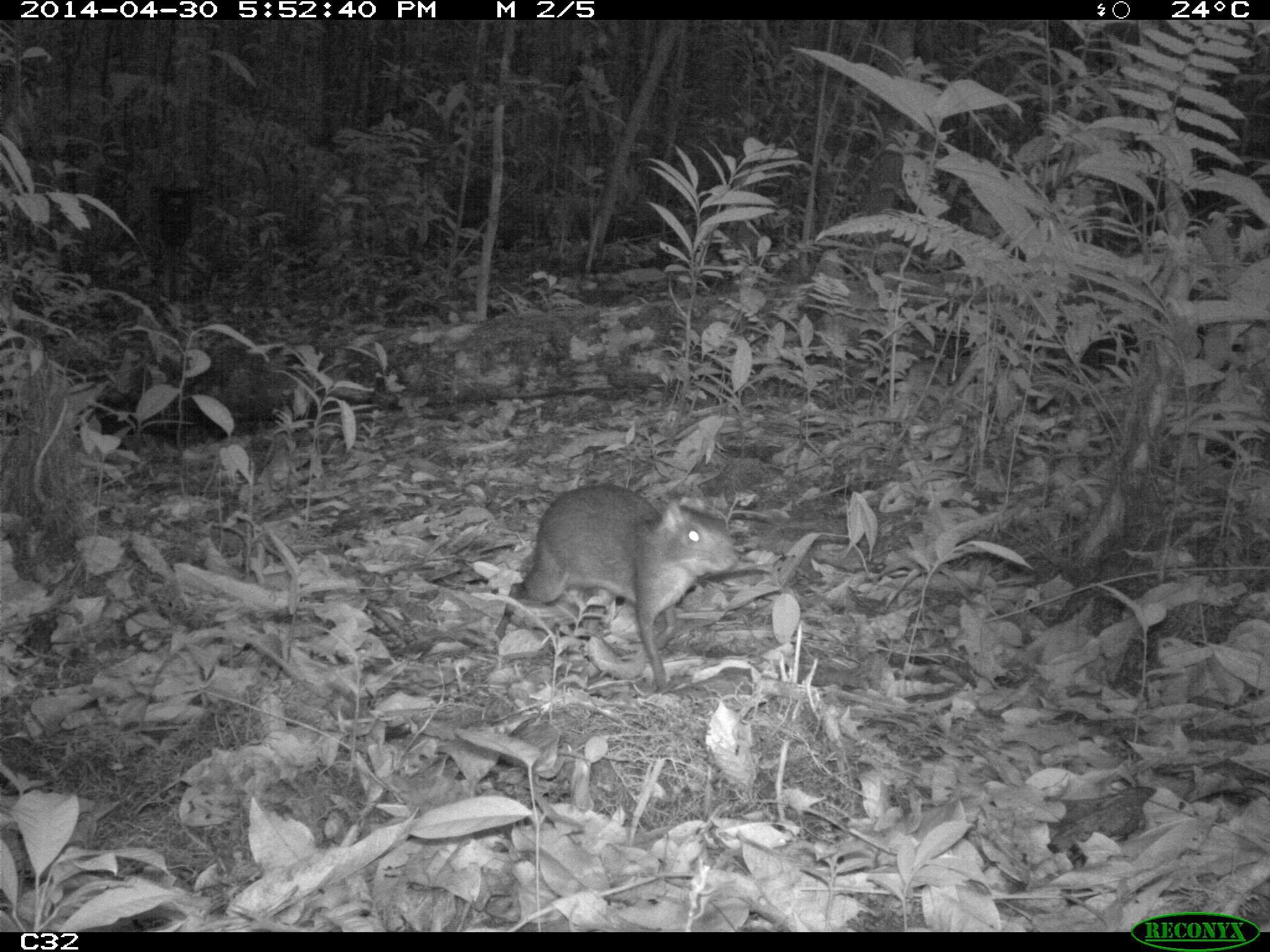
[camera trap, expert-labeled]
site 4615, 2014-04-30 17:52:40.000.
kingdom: Animalia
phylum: Chordata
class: Mammalia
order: Rodentia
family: Dasyproctidae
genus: Myoprocta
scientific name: Myoprocta pratti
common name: green acouchi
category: myoprocta pratii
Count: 2.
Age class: adult.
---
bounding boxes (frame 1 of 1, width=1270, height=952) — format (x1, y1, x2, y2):
myoprocta pratii: (489, 483, 739, 694)